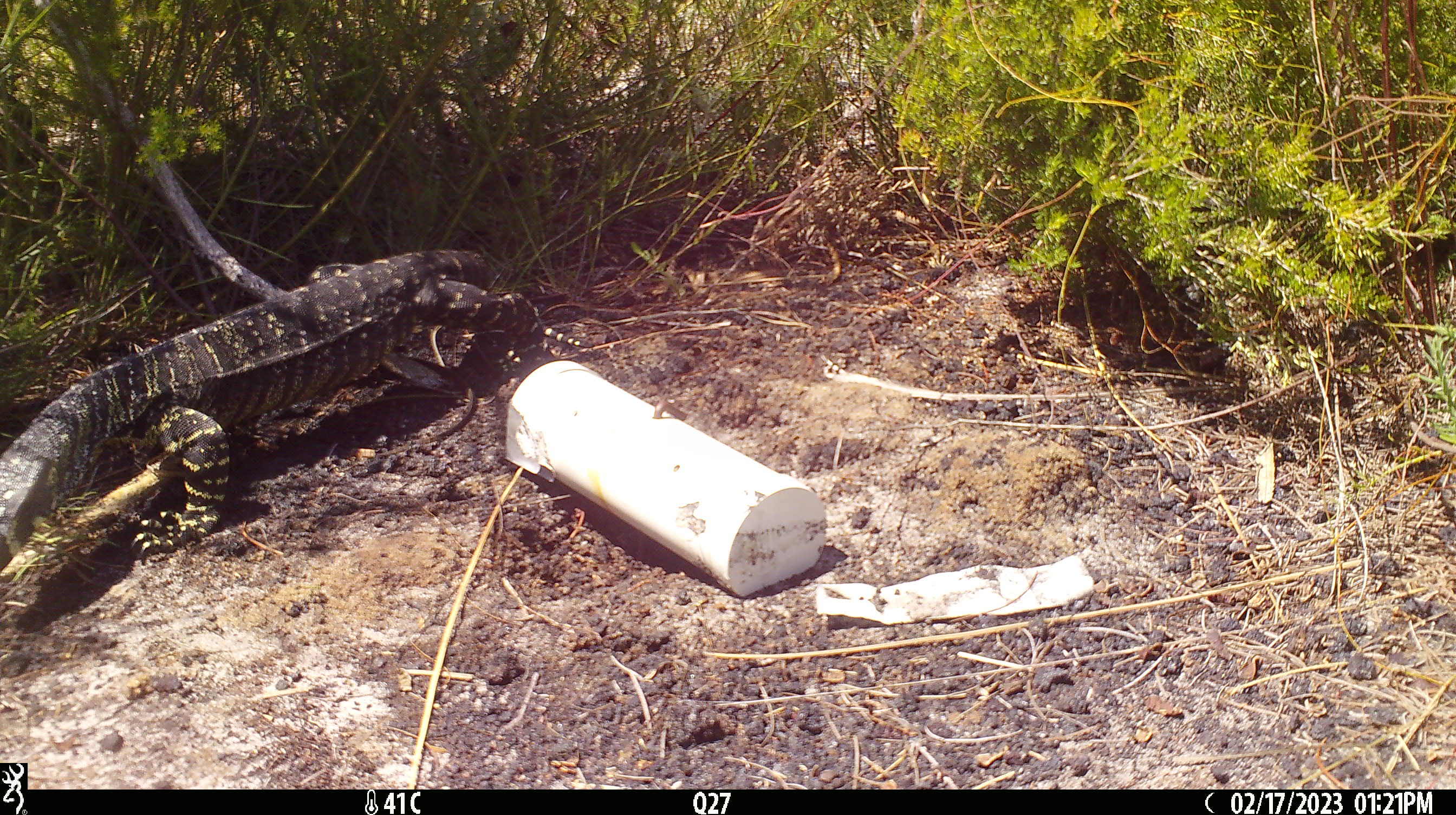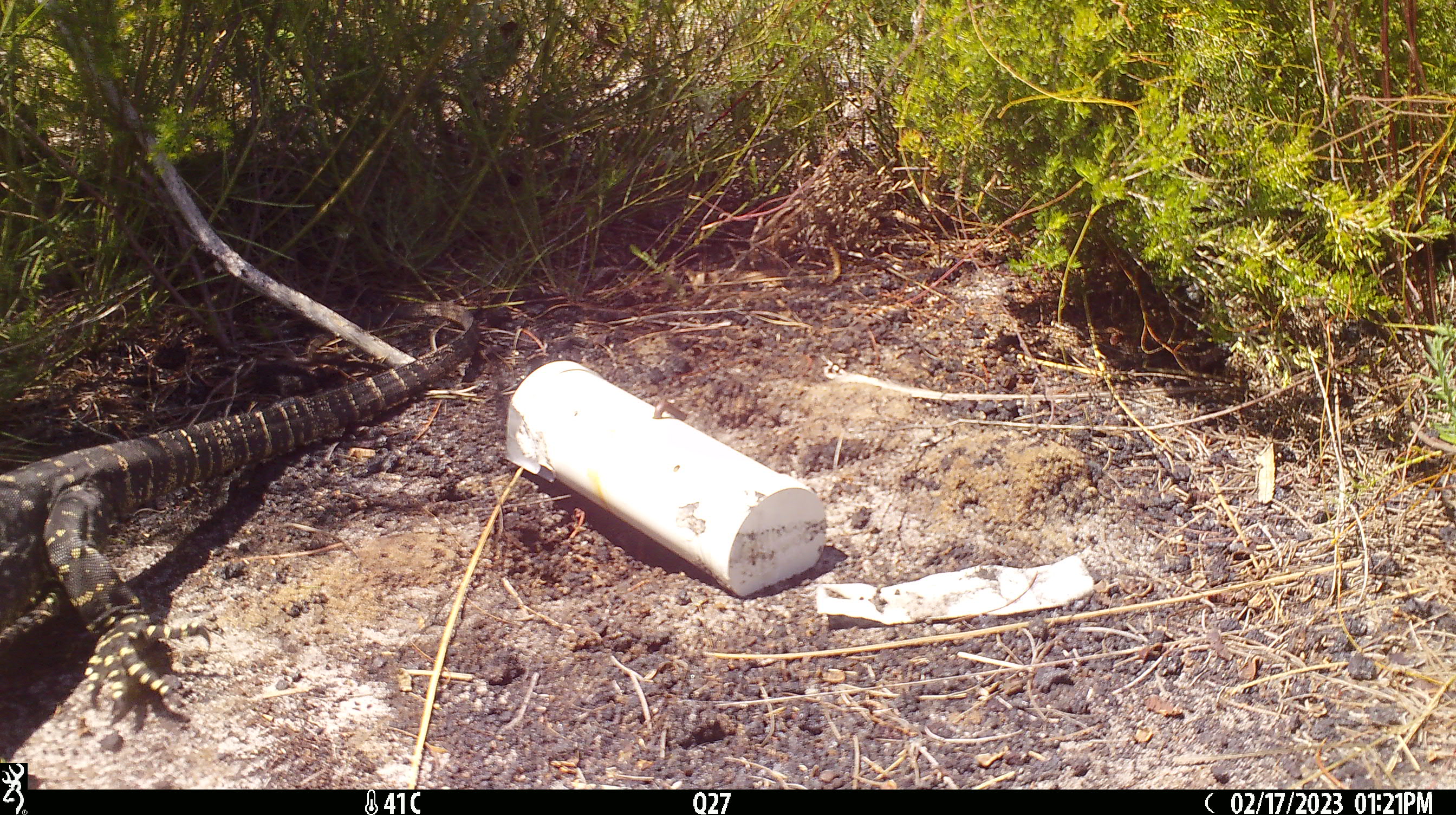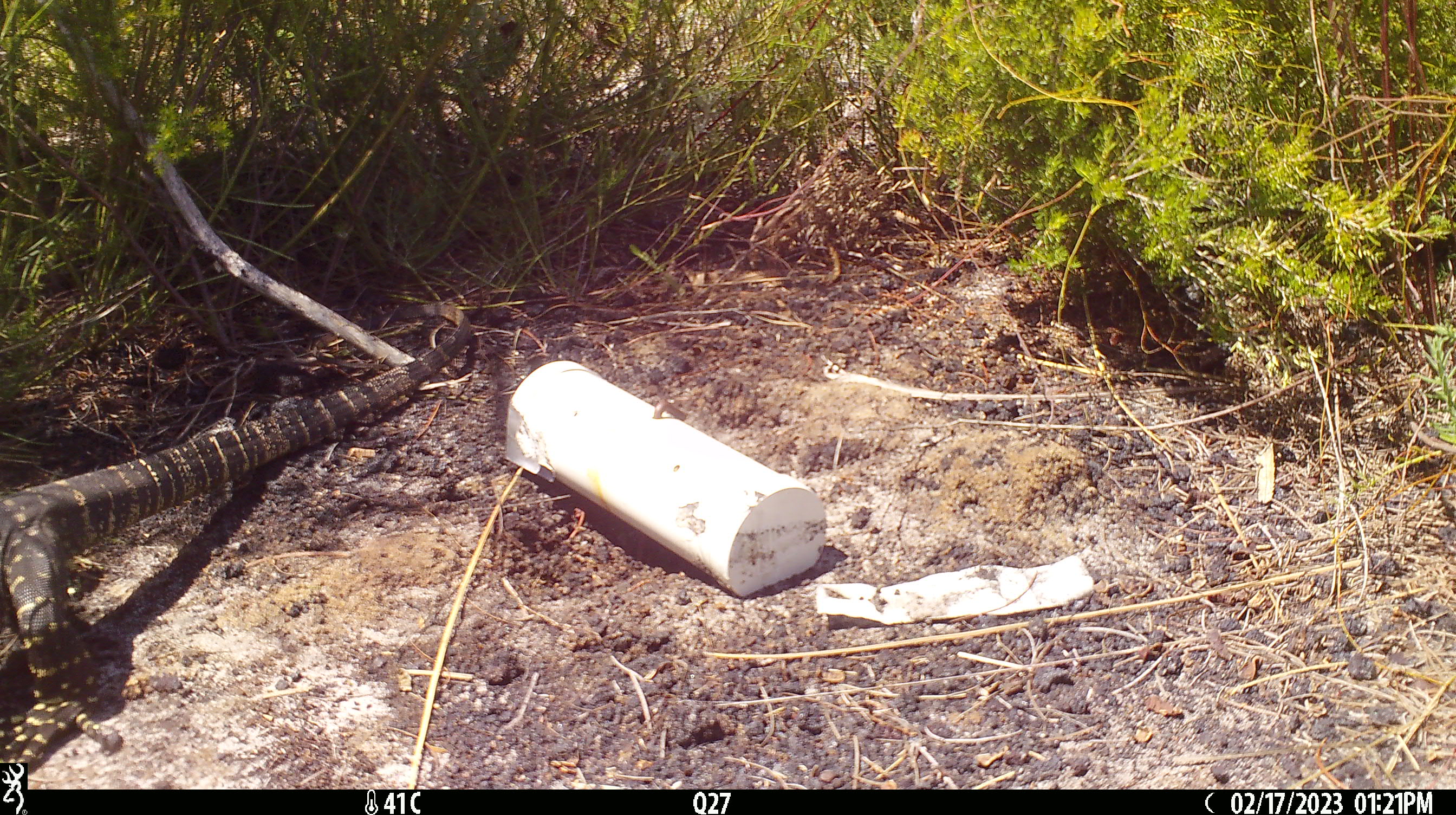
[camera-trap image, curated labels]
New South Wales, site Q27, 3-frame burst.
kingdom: Animalia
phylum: Chordata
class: Reptilia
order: Squamata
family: Varanidae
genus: Varanus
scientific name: Varanus varius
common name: lace monitor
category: goanna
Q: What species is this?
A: Goanna (lace monitor) (Varanus varius).